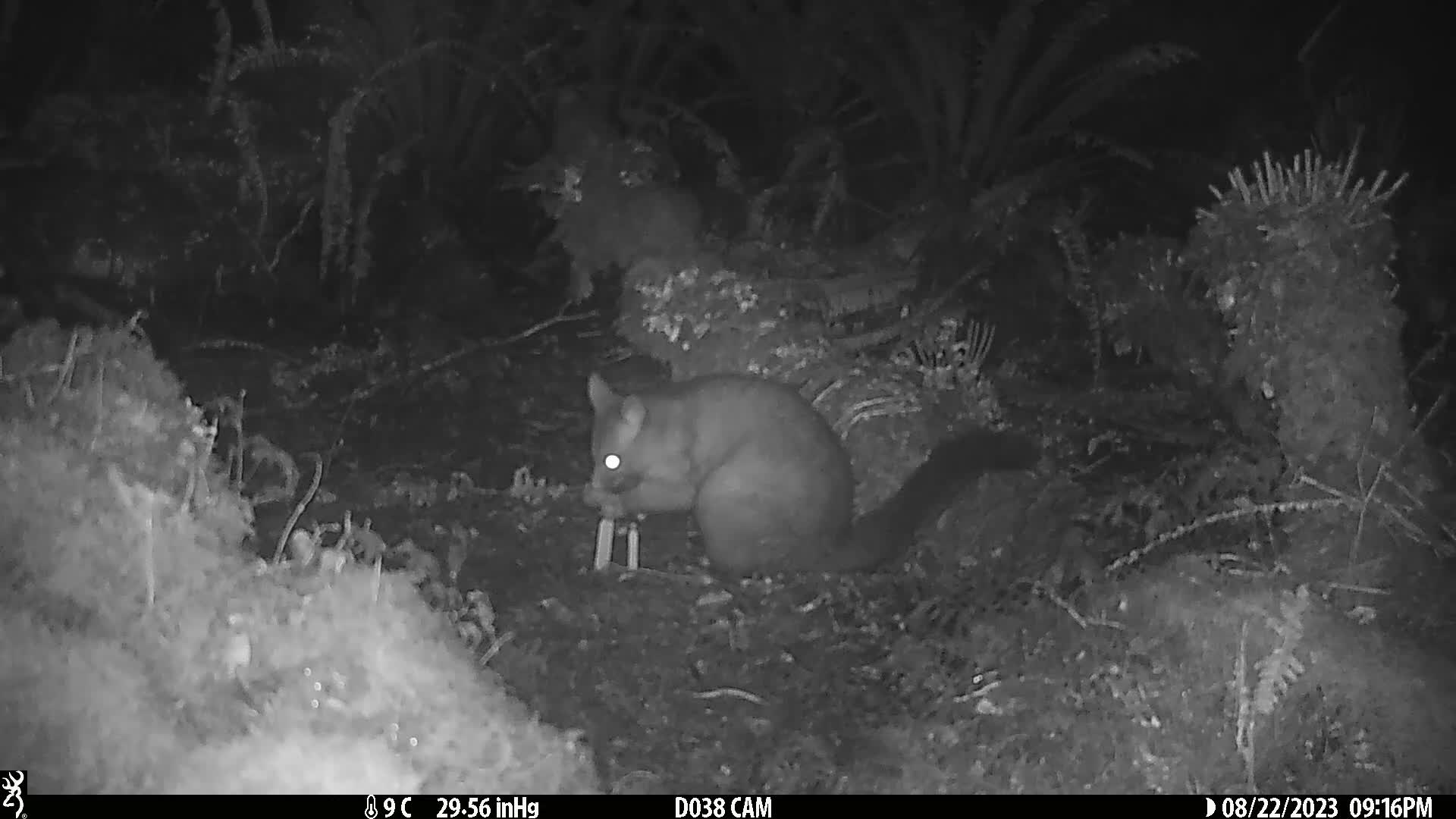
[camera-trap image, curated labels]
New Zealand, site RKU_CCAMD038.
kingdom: Animalia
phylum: Chordata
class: Mammalia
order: Diprotodontia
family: Phalangeridae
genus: Trichosurus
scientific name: Trichosurus vulpecula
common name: common brushtail possum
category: possum